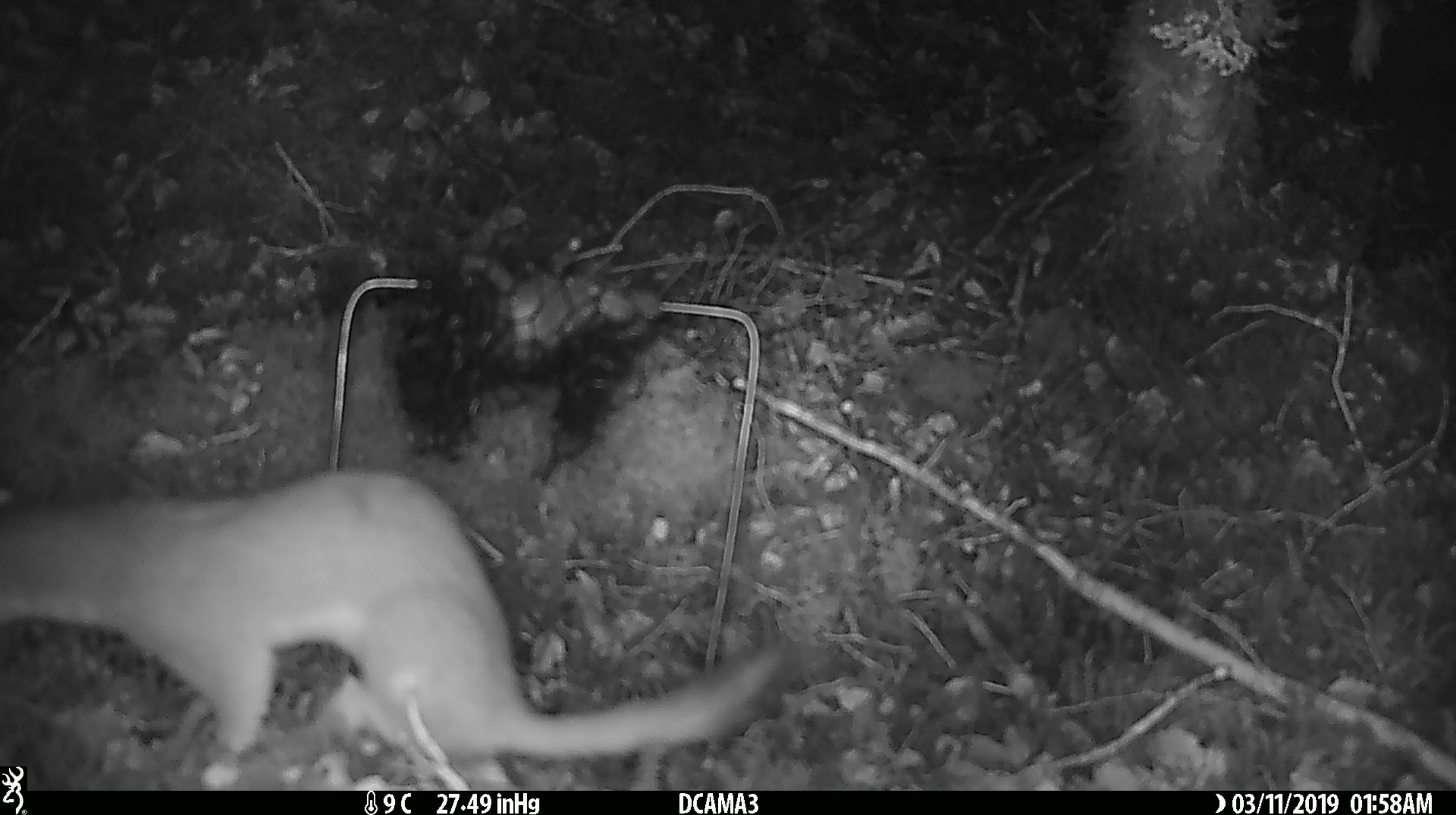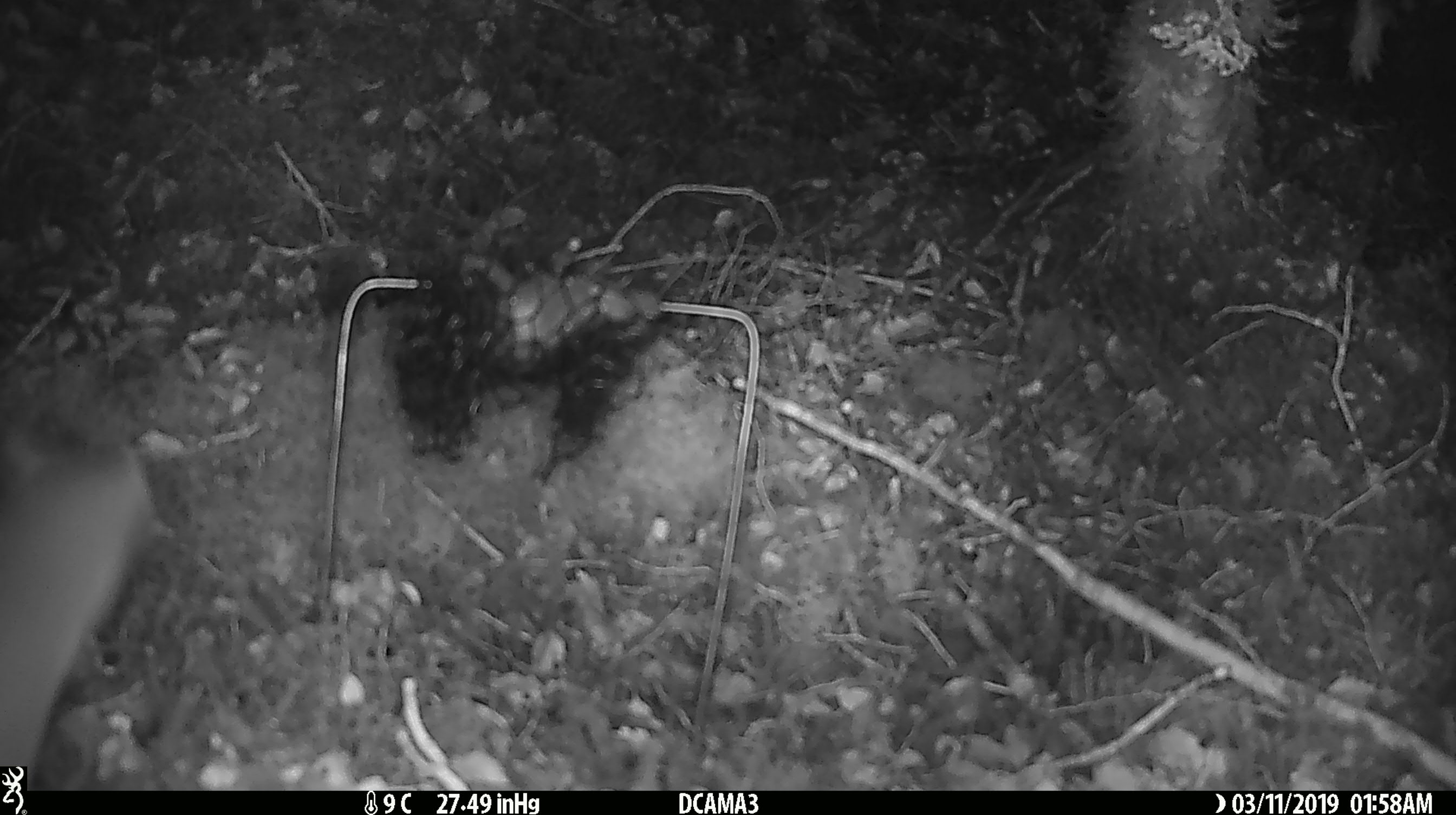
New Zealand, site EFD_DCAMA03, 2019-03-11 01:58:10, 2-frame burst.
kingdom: Animalia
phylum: Chordata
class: Mammalia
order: Carnivora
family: Mustelidae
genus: Mustela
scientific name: Mustela erminea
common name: stoat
Stoat (Mustela erminea).